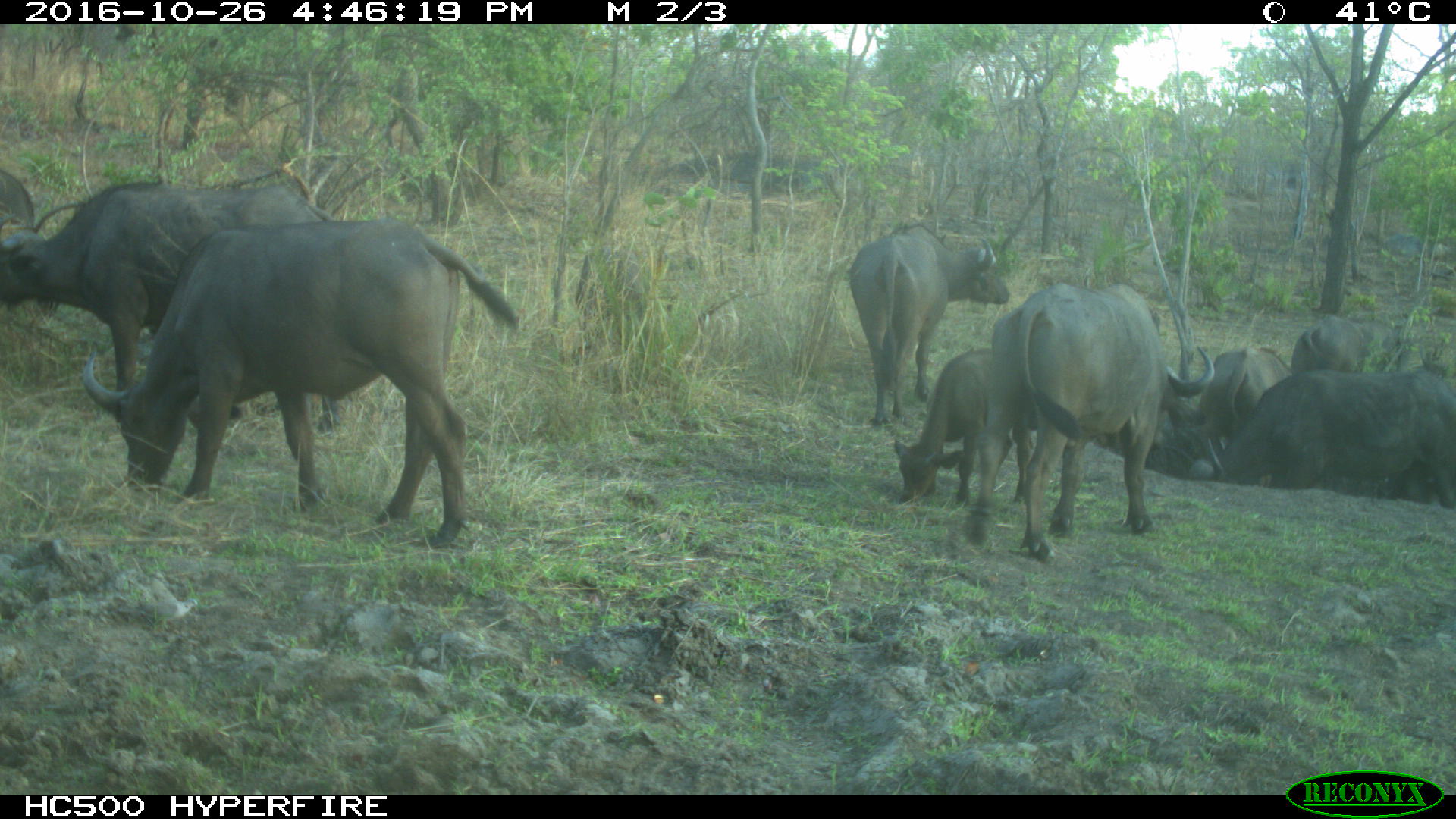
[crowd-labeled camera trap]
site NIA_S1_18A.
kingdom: Animalia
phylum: Chordata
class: Mammalia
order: Artiodactyla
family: Bovidae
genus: Syncerus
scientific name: Syncerus caffer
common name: african buffalo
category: buffalo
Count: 10.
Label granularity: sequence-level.